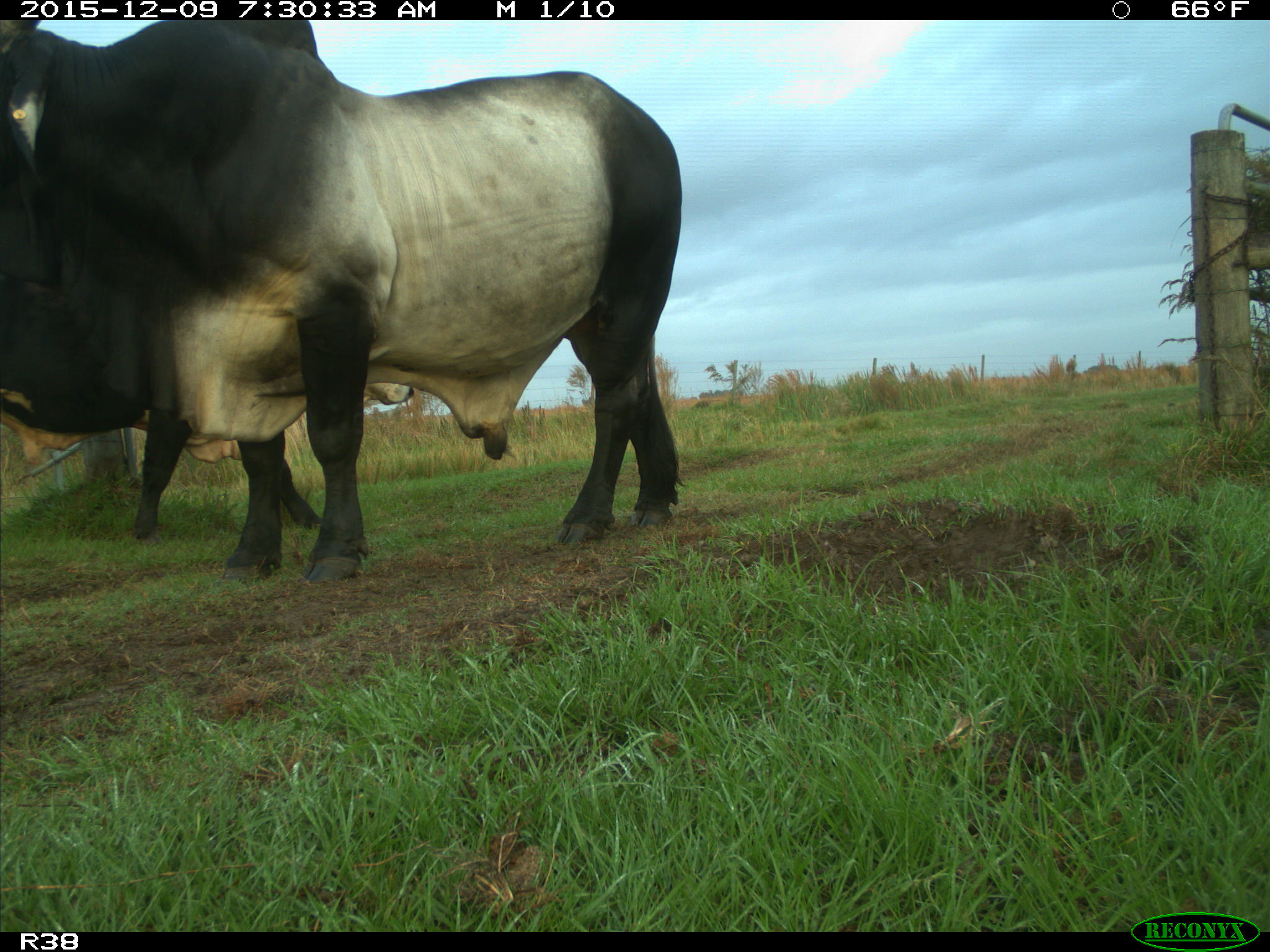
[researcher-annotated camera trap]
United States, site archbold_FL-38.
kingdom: Animalia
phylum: Chordata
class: Mammalia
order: Artiodactyla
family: Bovidae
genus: Bos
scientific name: Bos taurus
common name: domestic cow